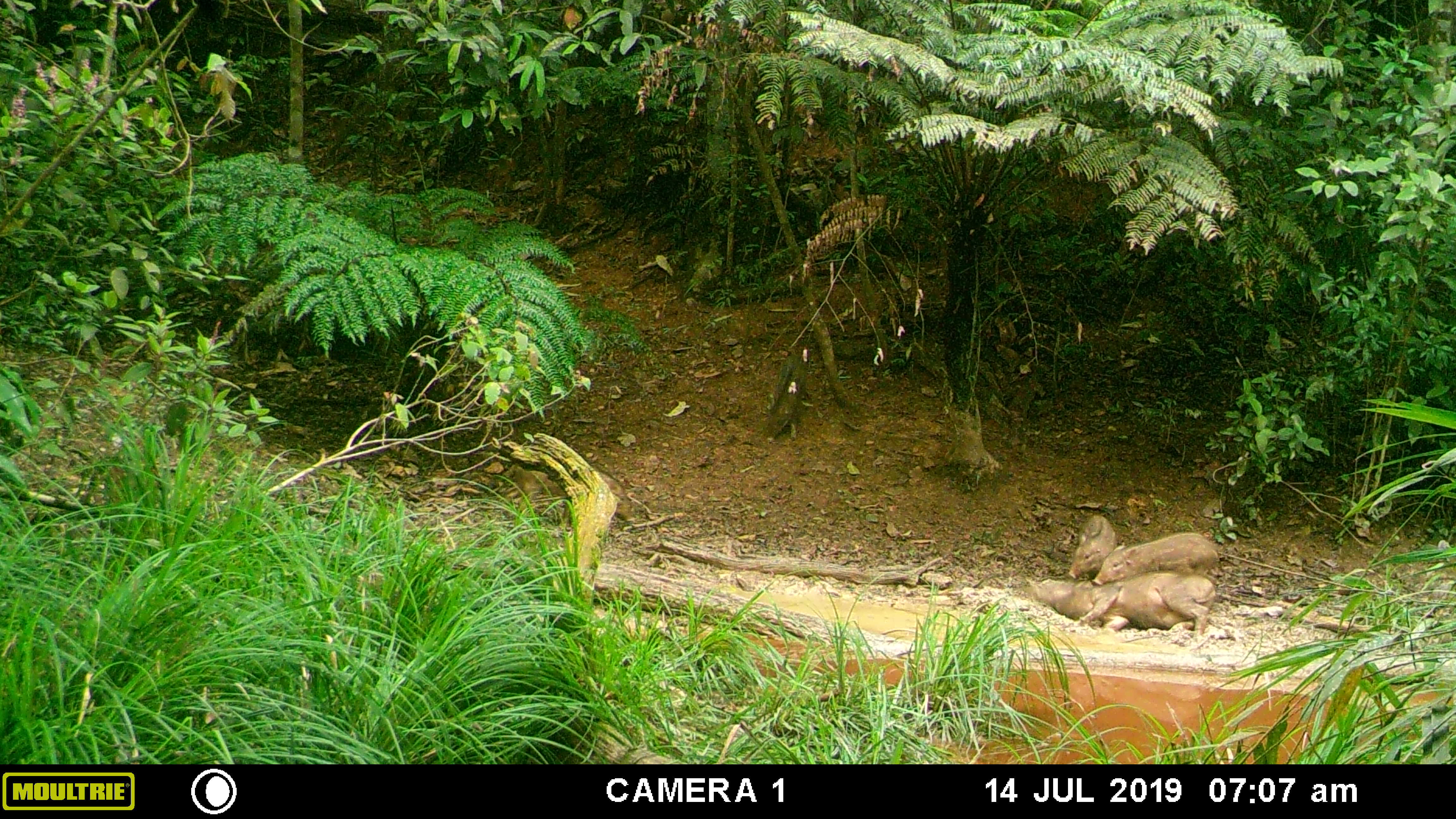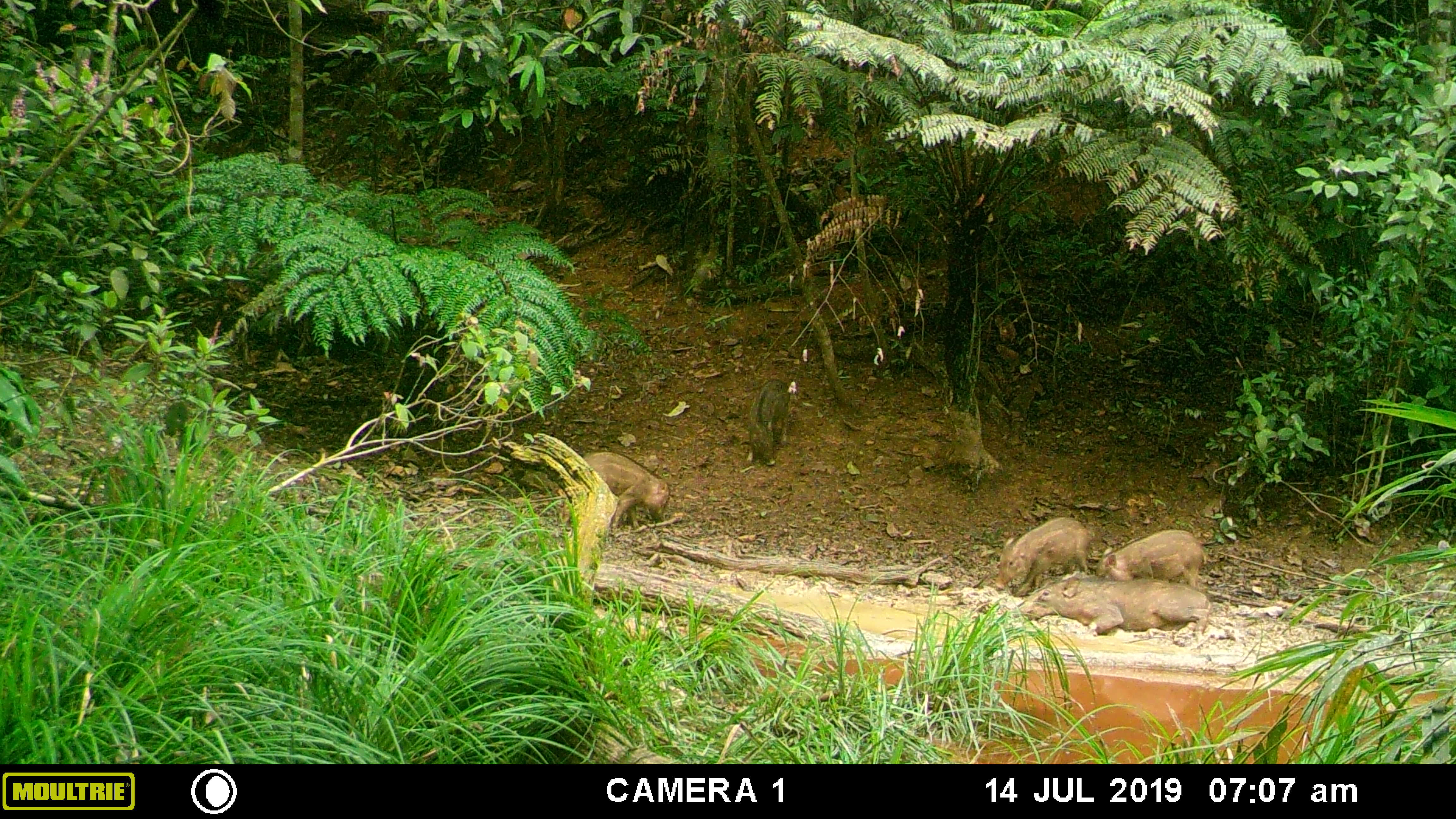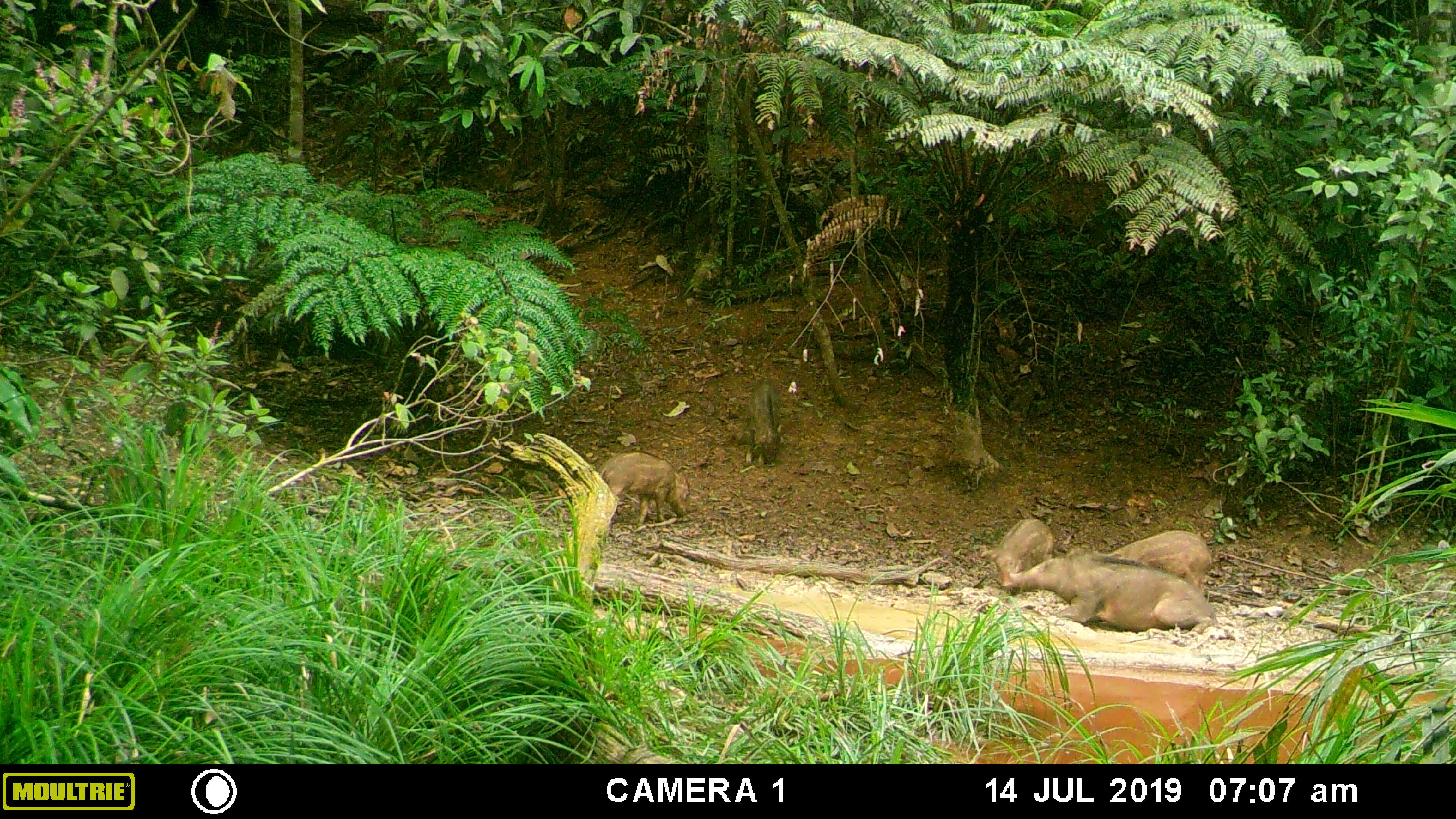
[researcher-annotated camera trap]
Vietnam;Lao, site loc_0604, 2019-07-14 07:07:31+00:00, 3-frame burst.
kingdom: Animalia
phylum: Chordata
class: Mammalia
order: Artiodactyla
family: Suidae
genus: Sus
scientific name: Sus scrofa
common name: eurasian wild pig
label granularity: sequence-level